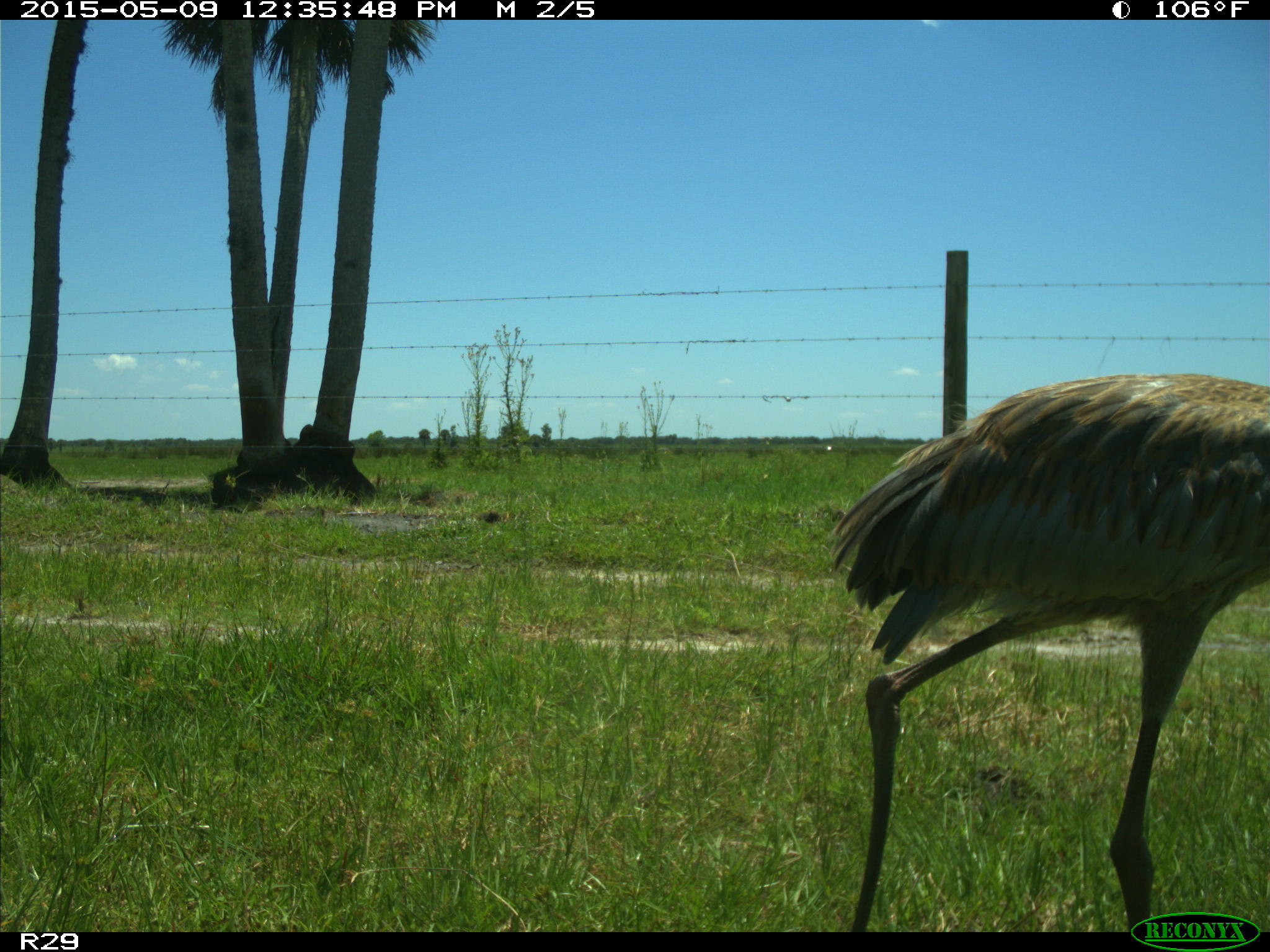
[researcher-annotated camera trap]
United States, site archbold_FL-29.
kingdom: Animalia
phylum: Chordata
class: Aves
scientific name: Aves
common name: birds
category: unidentified bird